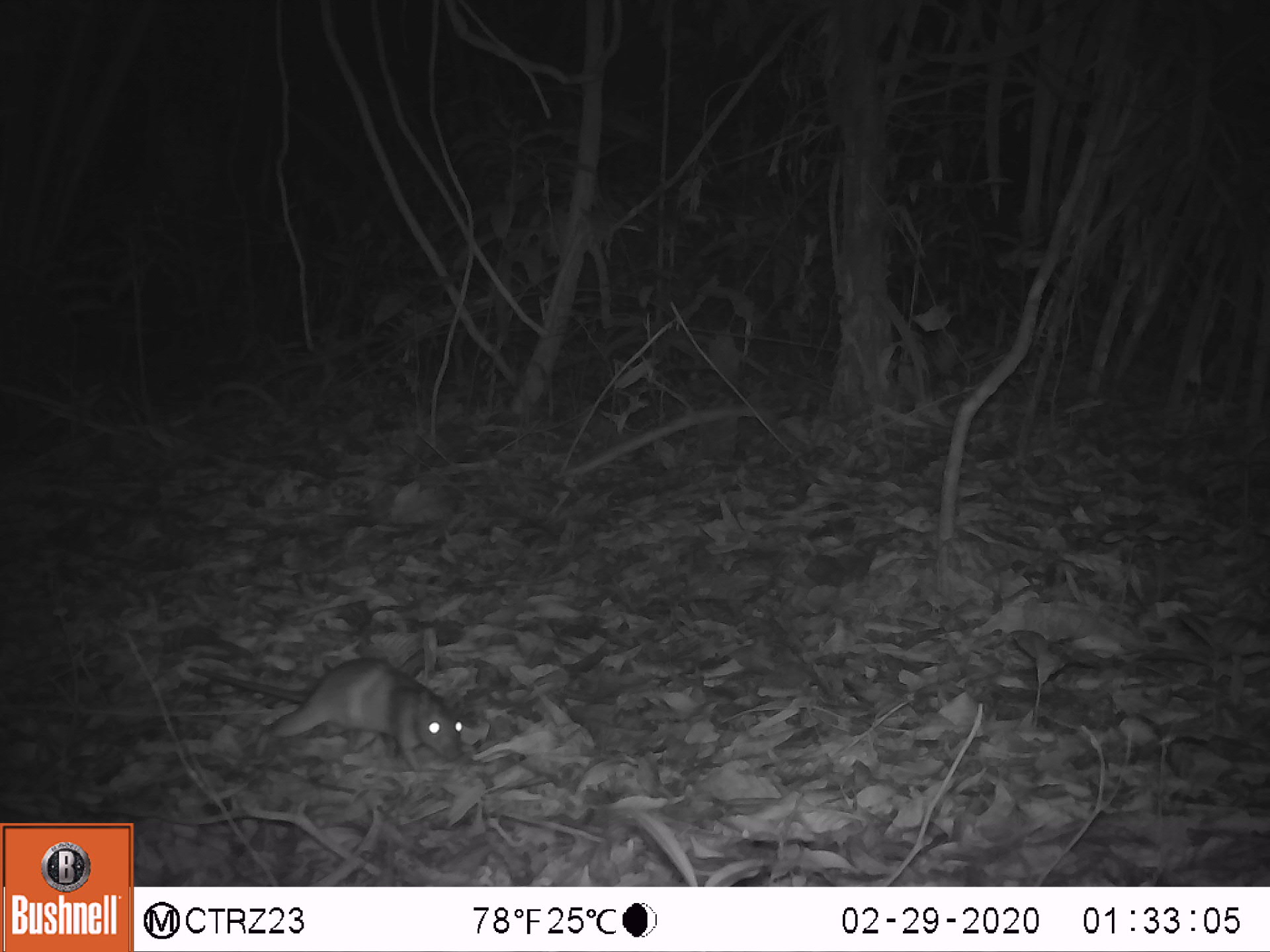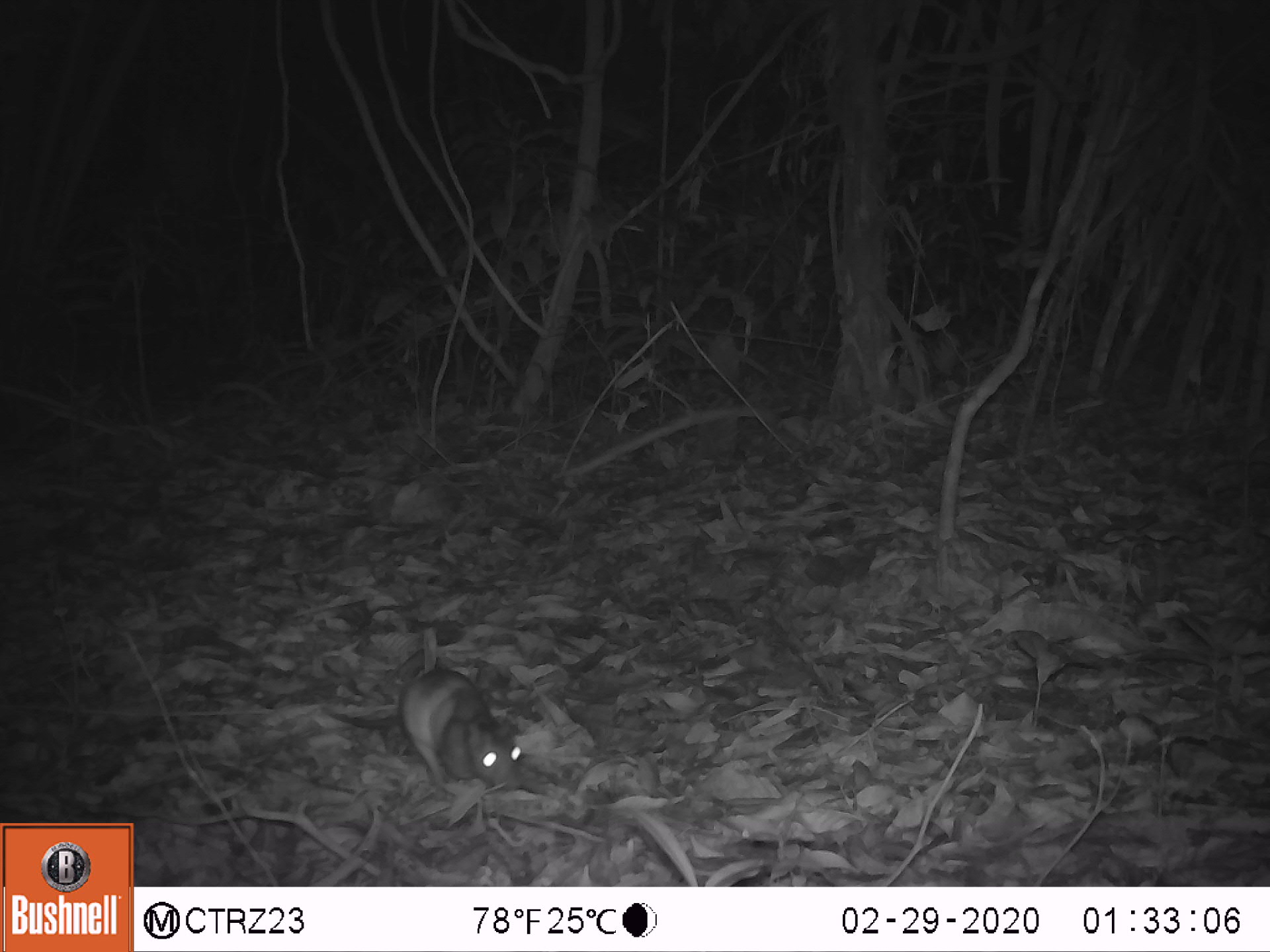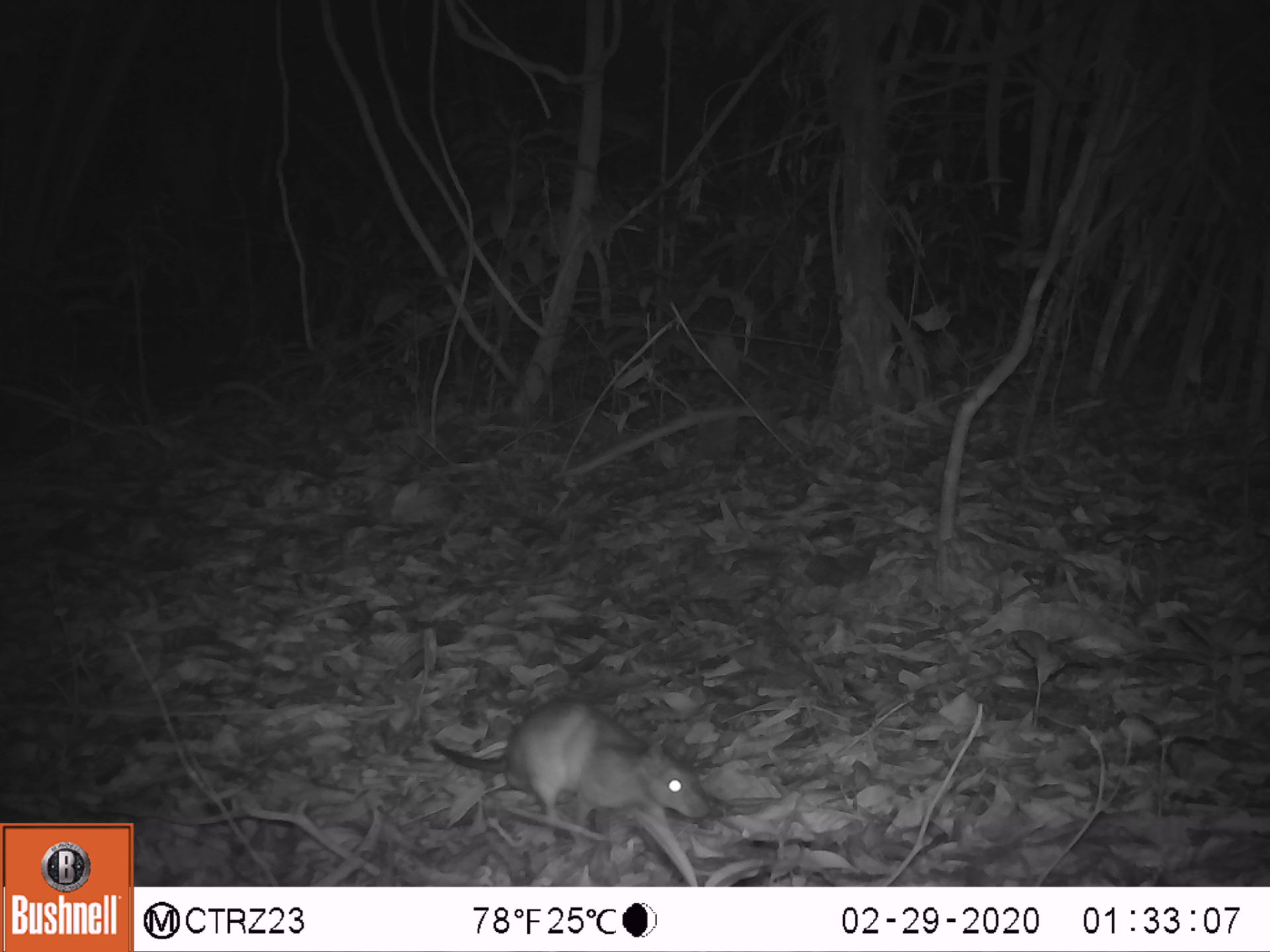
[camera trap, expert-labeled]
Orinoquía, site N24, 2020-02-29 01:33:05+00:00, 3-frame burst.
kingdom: Animalia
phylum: Chordata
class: Mammalia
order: Rodentia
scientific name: Rodentia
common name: rodent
Rodent (Rodentia).